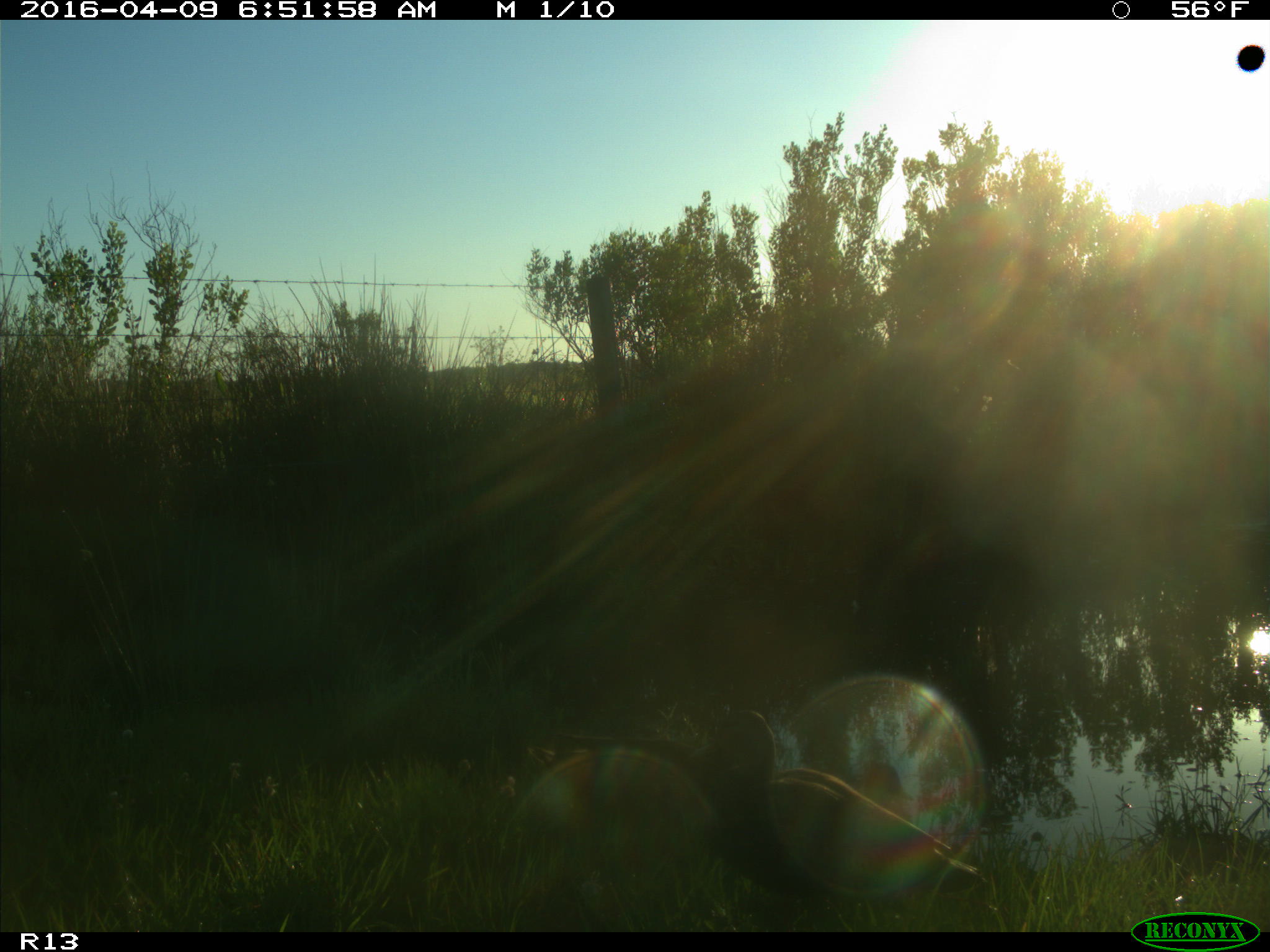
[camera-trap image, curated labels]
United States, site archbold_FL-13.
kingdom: Animalia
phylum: Chordata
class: Aves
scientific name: Aves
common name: birds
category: unidentified bird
Unidentified bird (birds) (Aves).